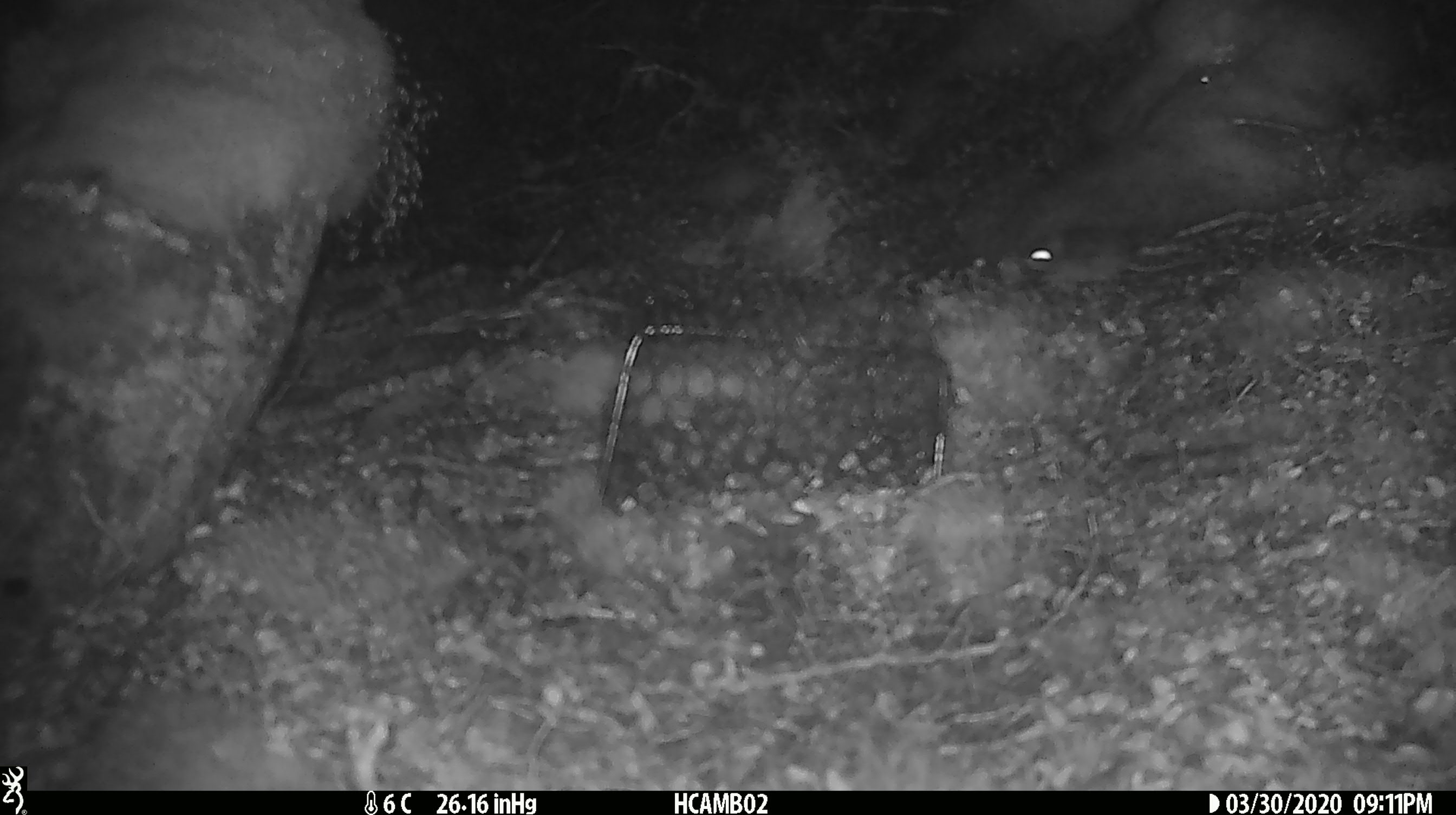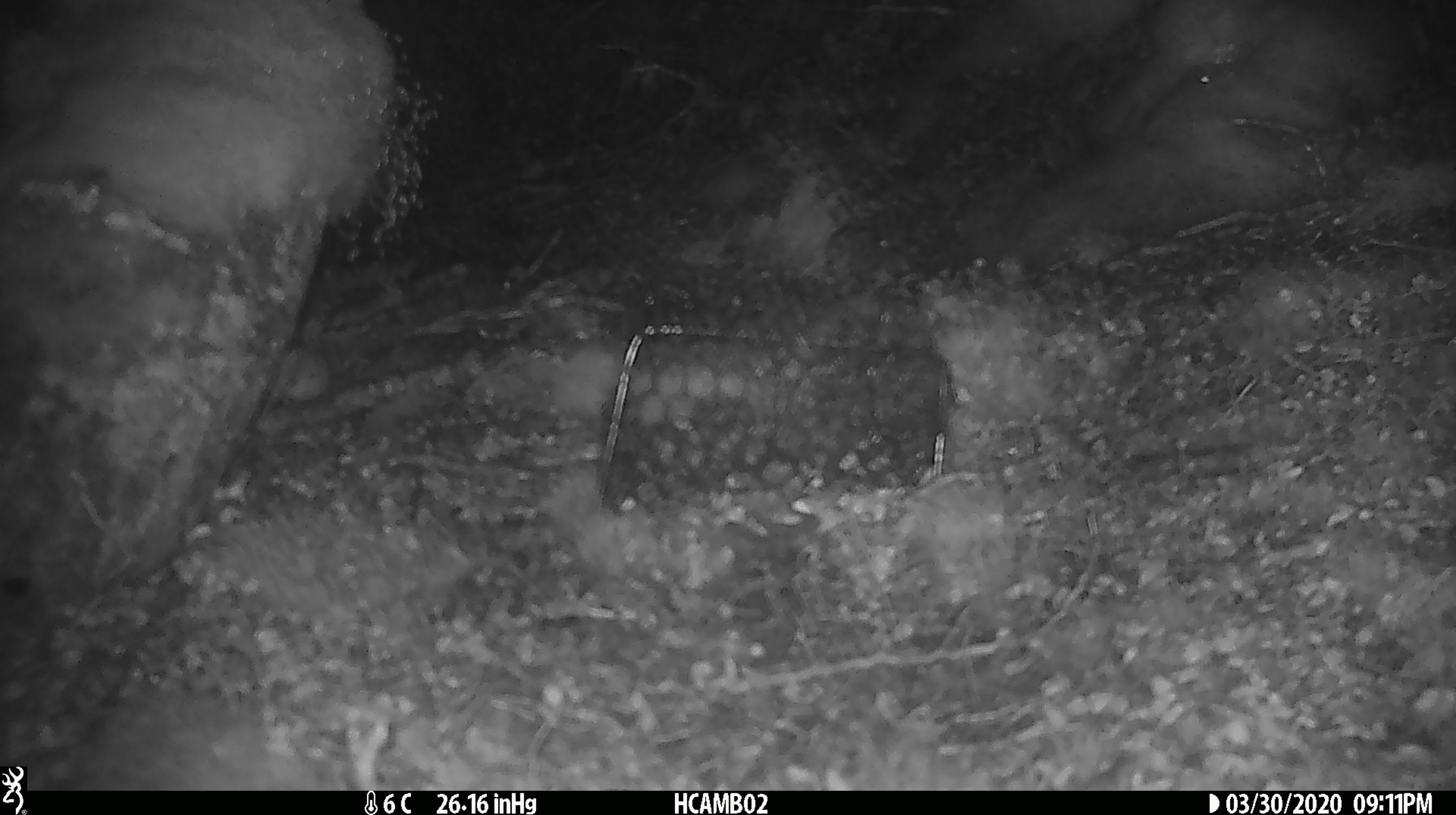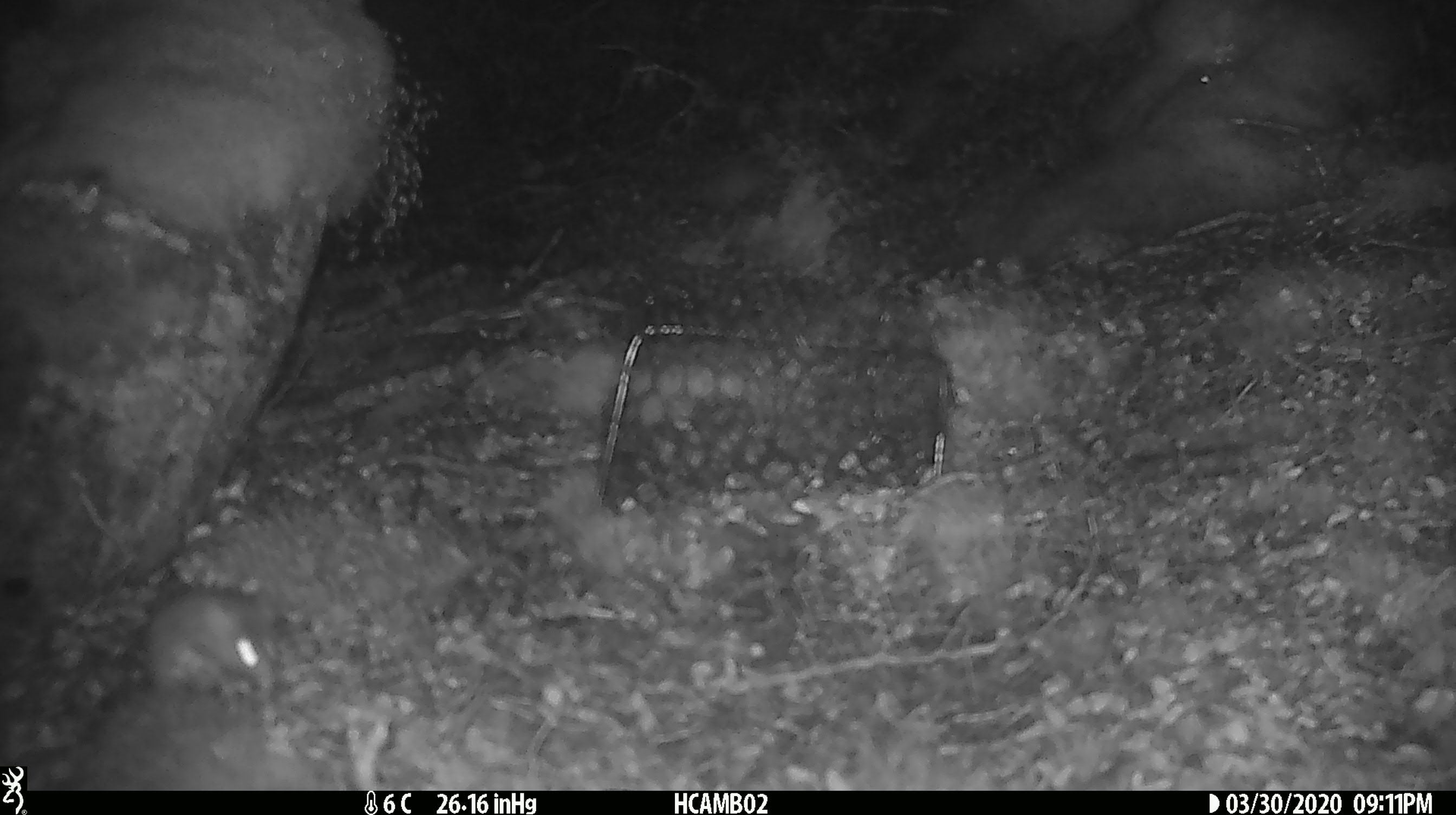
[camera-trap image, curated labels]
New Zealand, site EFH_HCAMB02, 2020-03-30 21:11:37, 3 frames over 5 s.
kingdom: Animalia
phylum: Chordata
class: Mammalia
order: Rodentia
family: Muridae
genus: Mus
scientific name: Mus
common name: mouse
Mouse (Mus).